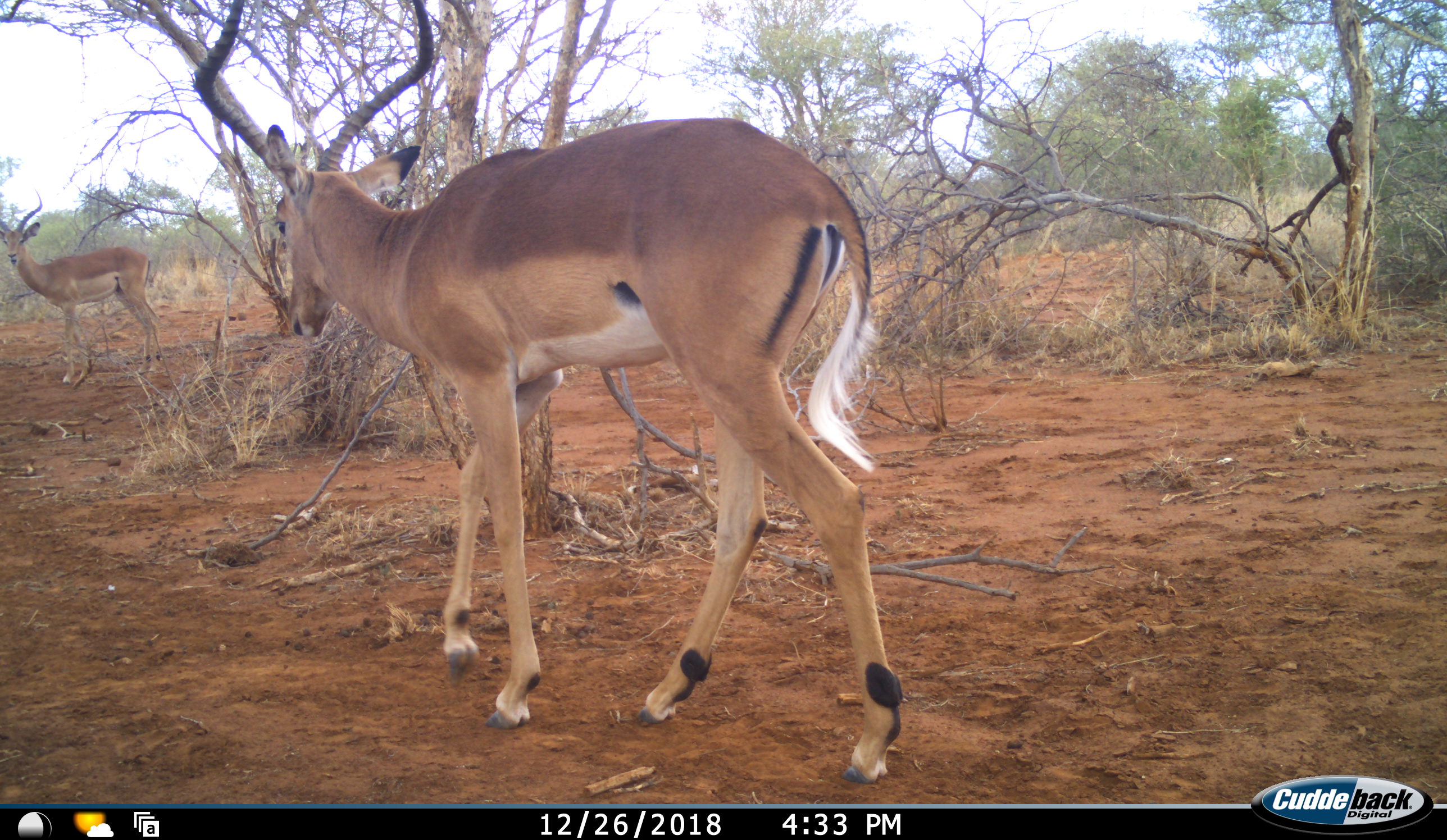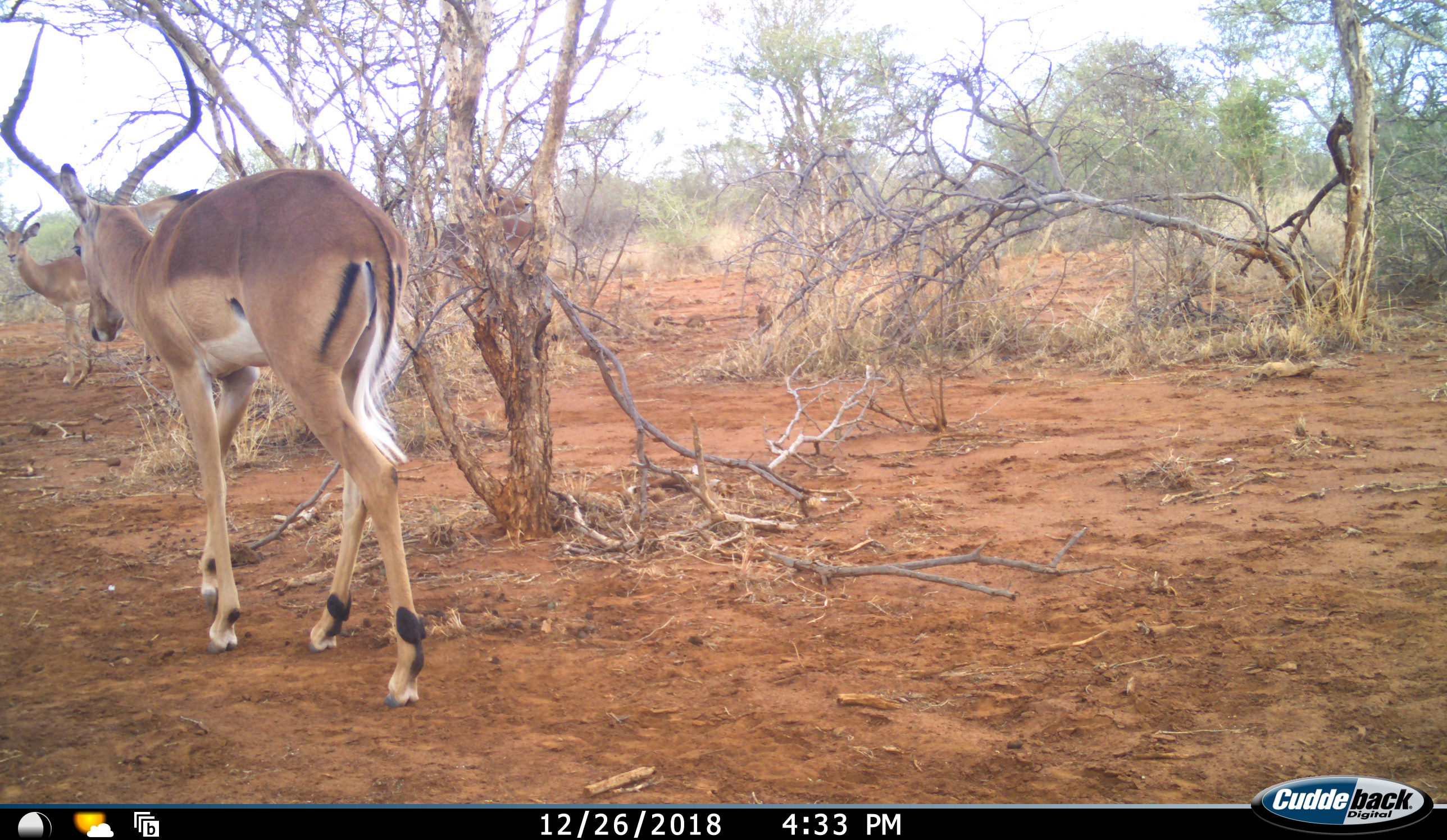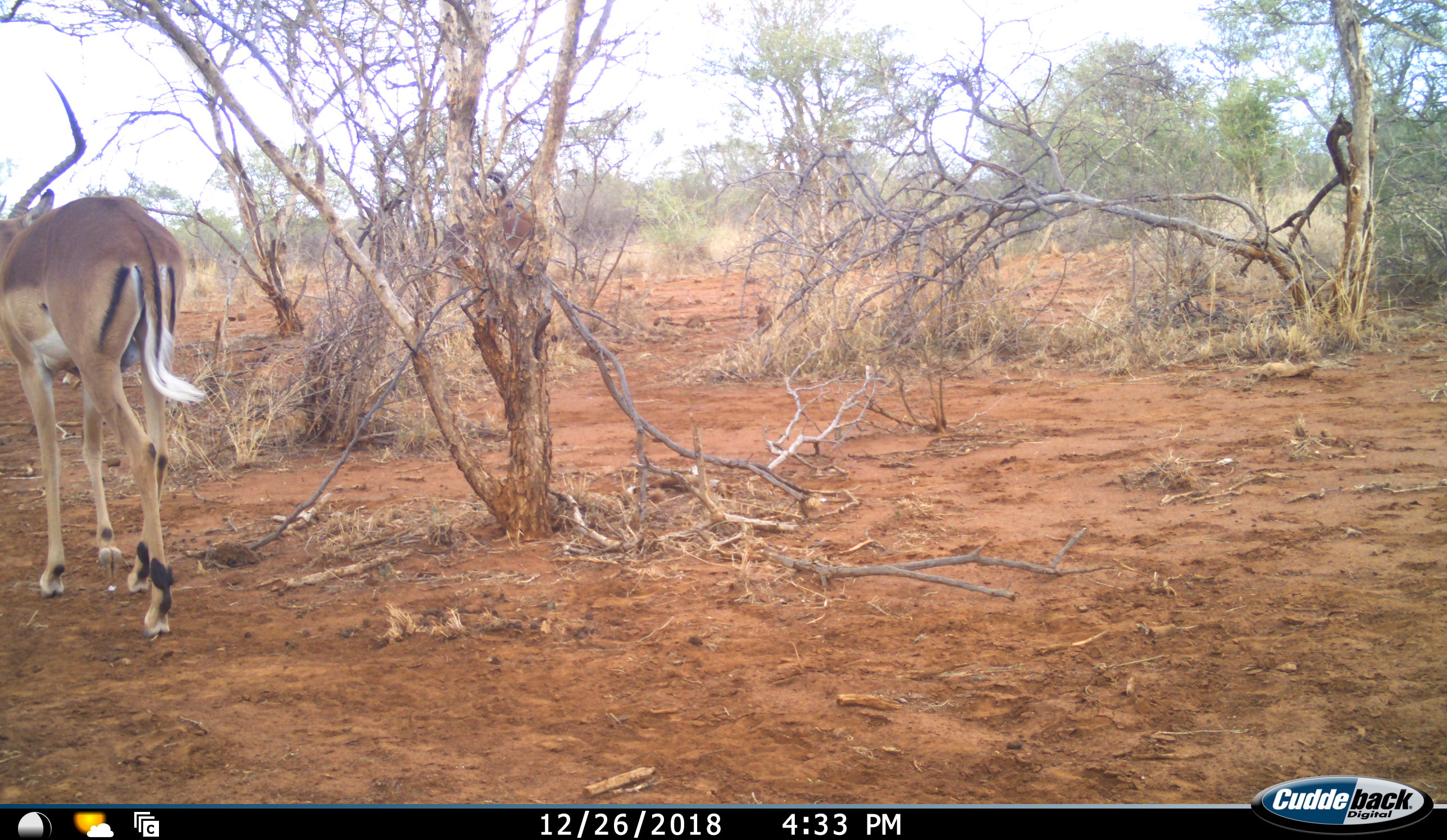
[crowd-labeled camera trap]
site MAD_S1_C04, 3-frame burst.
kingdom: Animalia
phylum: Chordata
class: Mammalia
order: Artiodactyla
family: Bovidae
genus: Aepyceros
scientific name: Aepyceros melampus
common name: impala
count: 3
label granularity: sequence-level